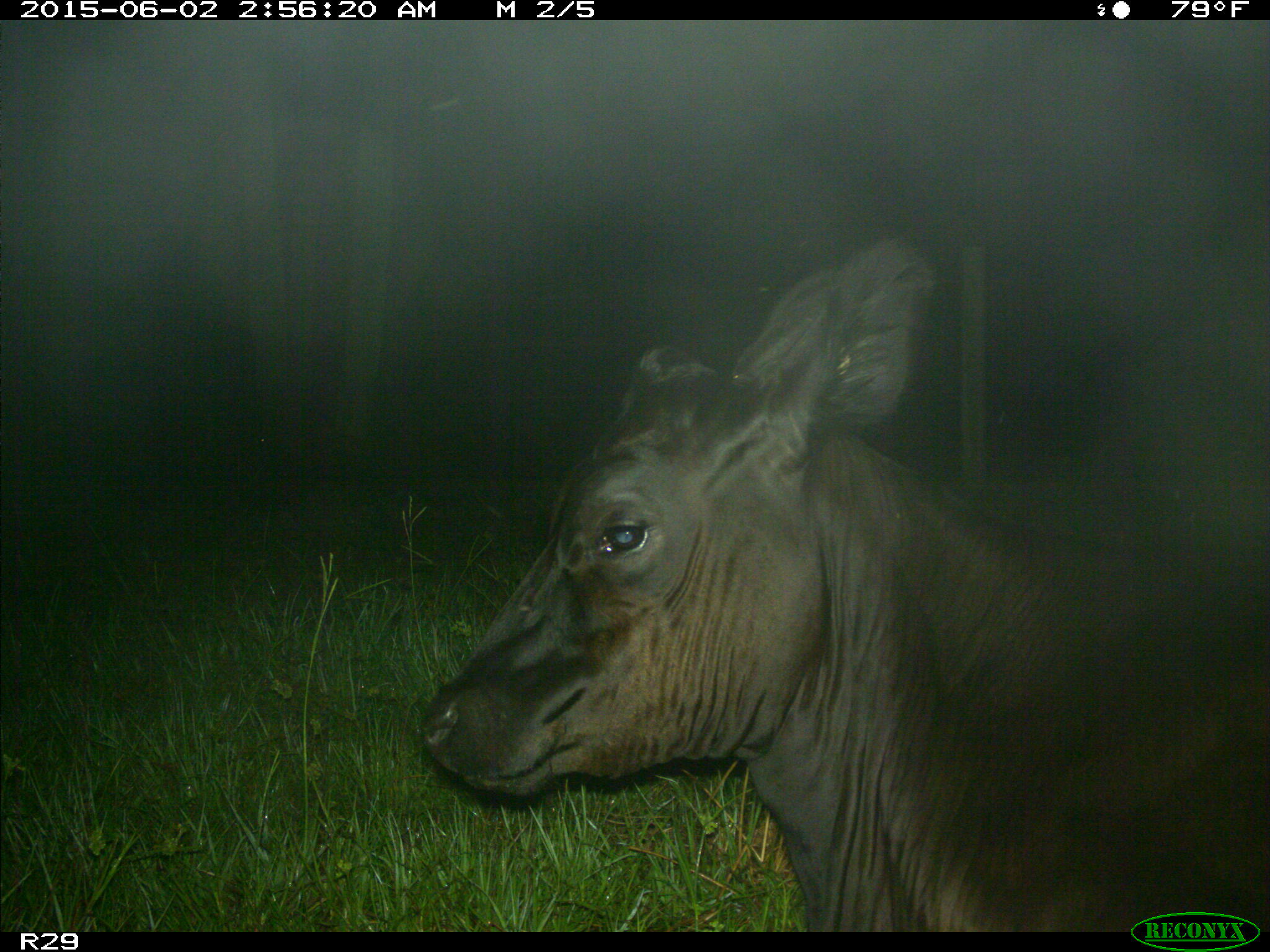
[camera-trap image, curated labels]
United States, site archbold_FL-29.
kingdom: Animalia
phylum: Chordata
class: Mammalia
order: Artiodactyla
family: Bovidae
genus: Bos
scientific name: Bos taurus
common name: domestic cow